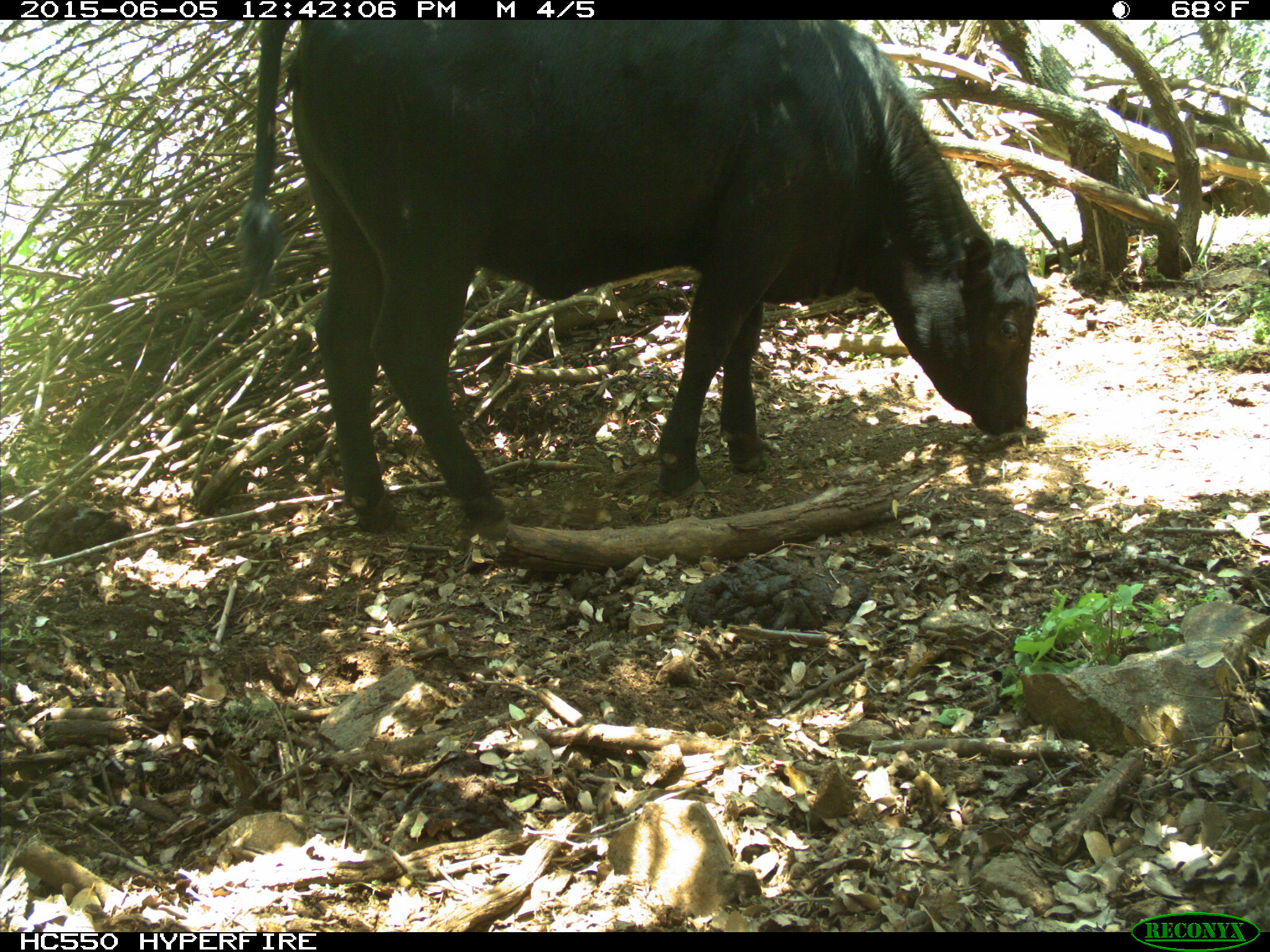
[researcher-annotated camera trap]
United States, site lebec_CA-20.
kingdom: Animalia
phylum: Chordata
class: Mammalia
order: Artiodactyla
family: Bovidae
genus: Bos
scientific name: Bos taurus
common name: domestic cow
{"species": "Bos taurus (domestic cow)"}